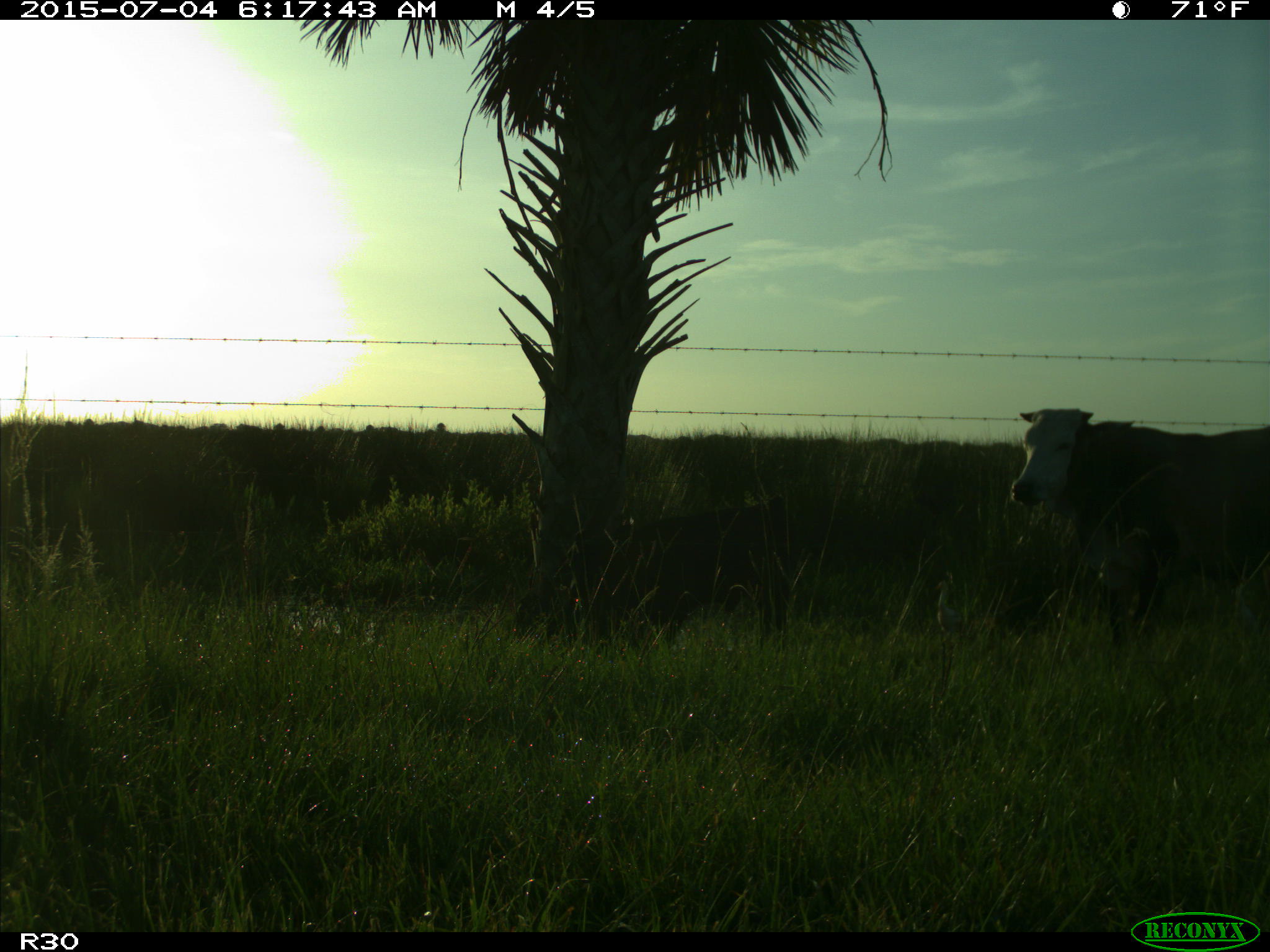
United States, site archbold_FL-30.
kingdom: Animalia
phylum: Chordata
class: Mammalia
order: Artiodactyla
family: Bovidae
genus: Bos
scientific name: Bos taurus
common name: domestic cow